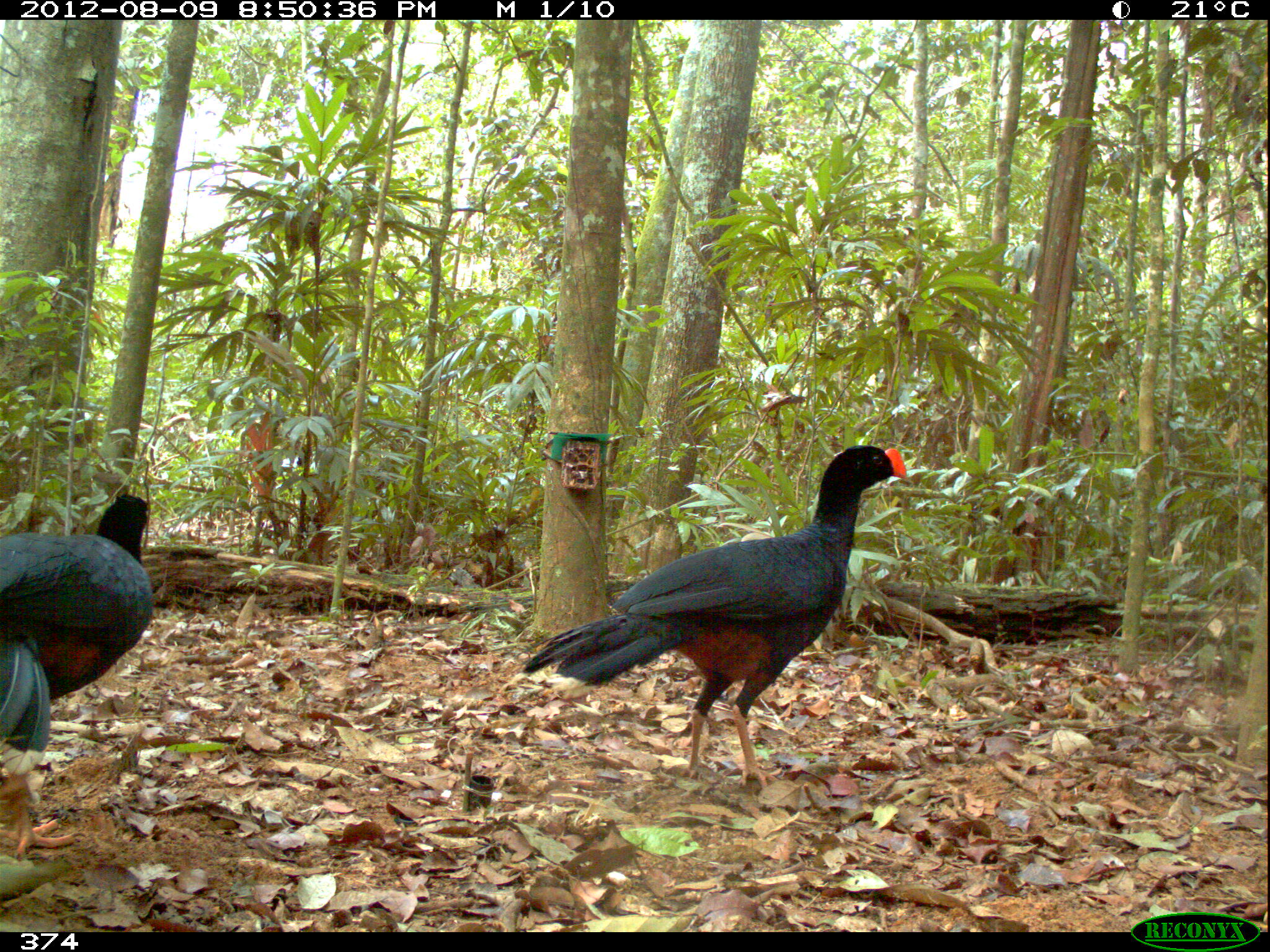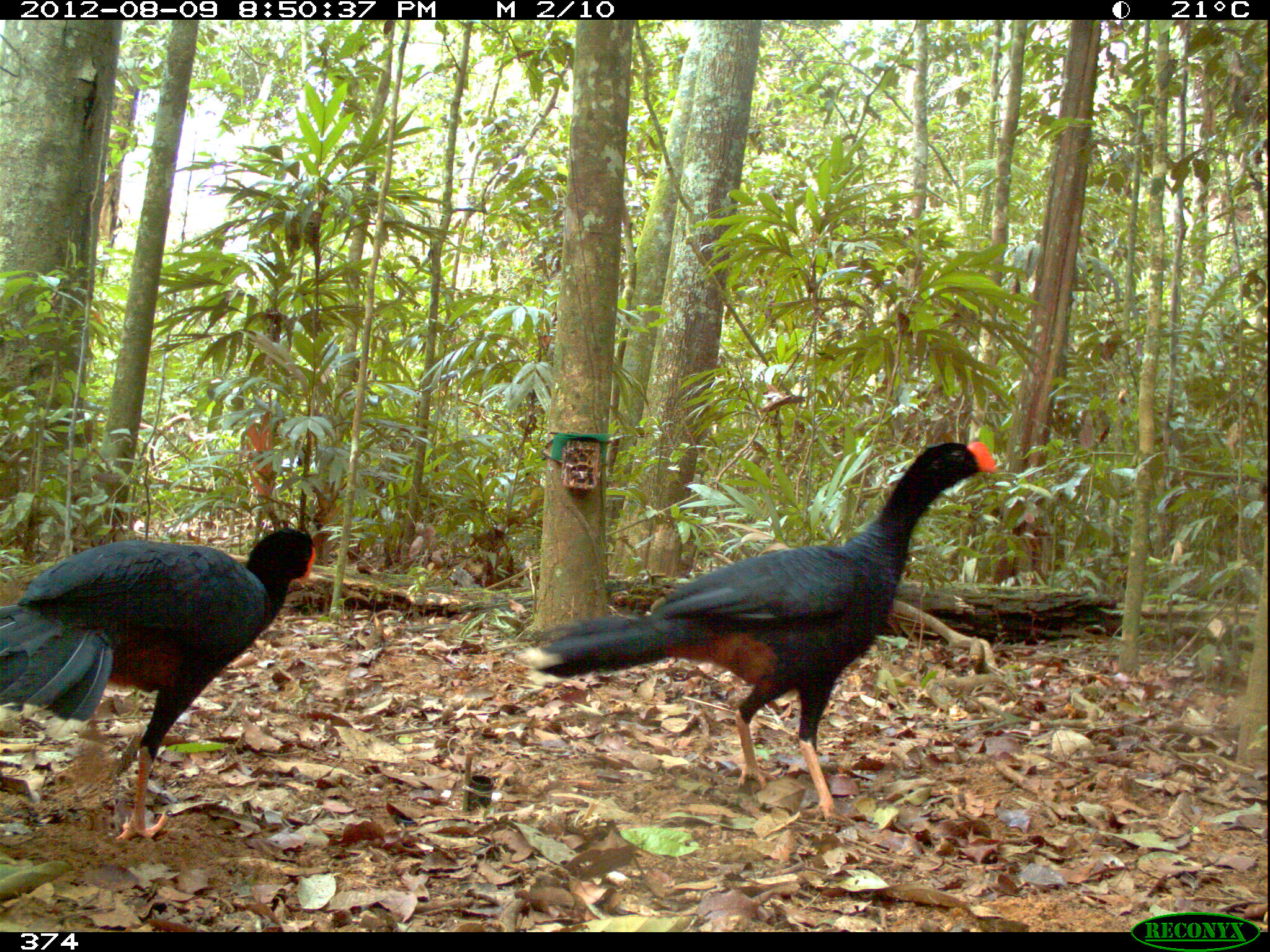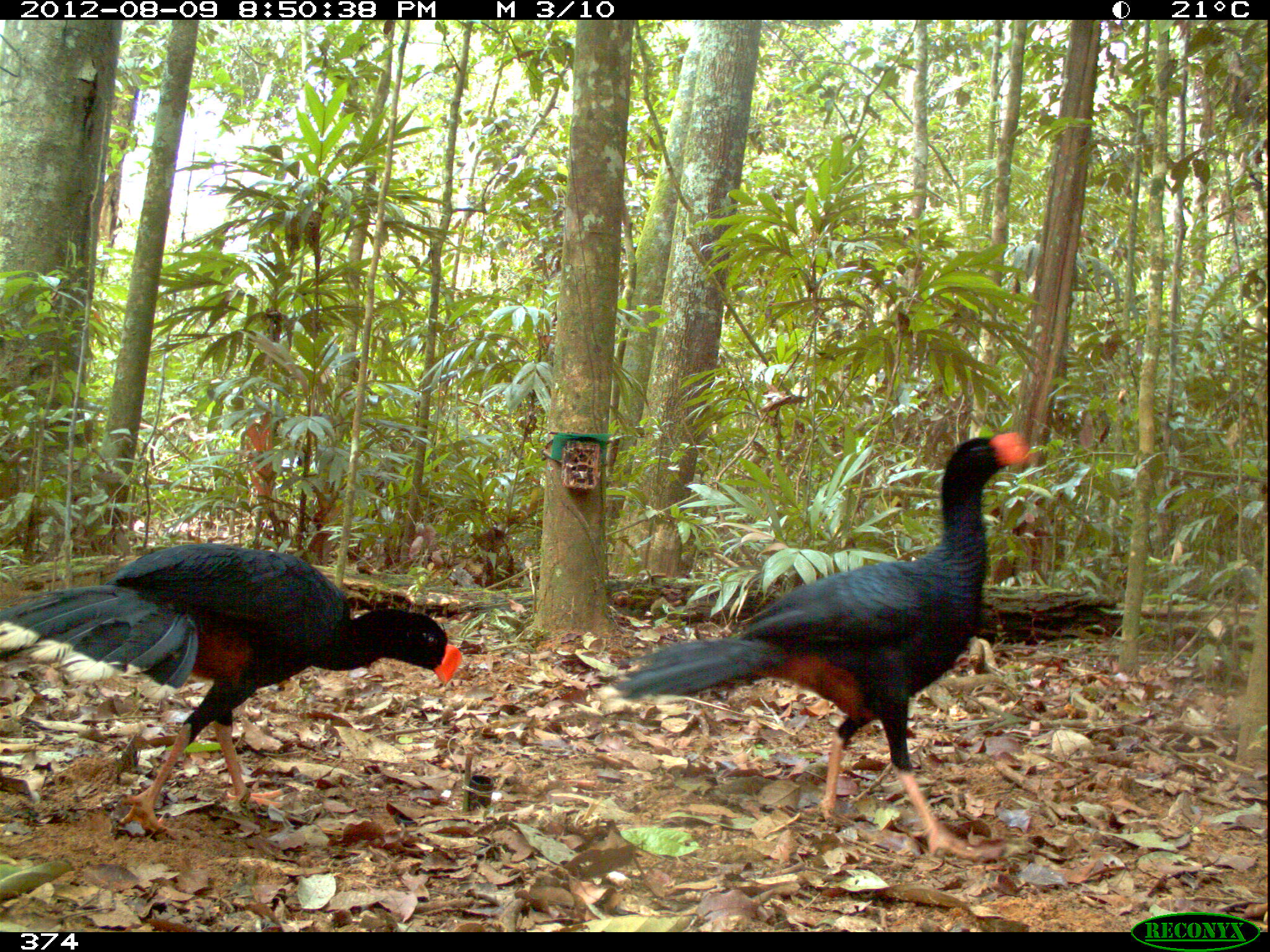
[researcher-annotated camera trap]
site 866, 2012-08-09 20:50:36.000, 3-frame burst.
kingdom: Animalia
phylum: Chordata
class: Aves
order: Galliformes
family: Cracidae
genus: Mitu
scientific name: Mitu tuberosum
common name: razor-billed curassow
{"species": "Mitu tuberosum (razor-billed curassow)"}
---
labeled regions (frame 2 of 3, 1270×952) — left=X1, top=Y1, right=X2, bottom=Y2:
mitu tuberosum: left=515, top=436, right=999, bottom=818; left=0, top=524, right=320, bottom=844